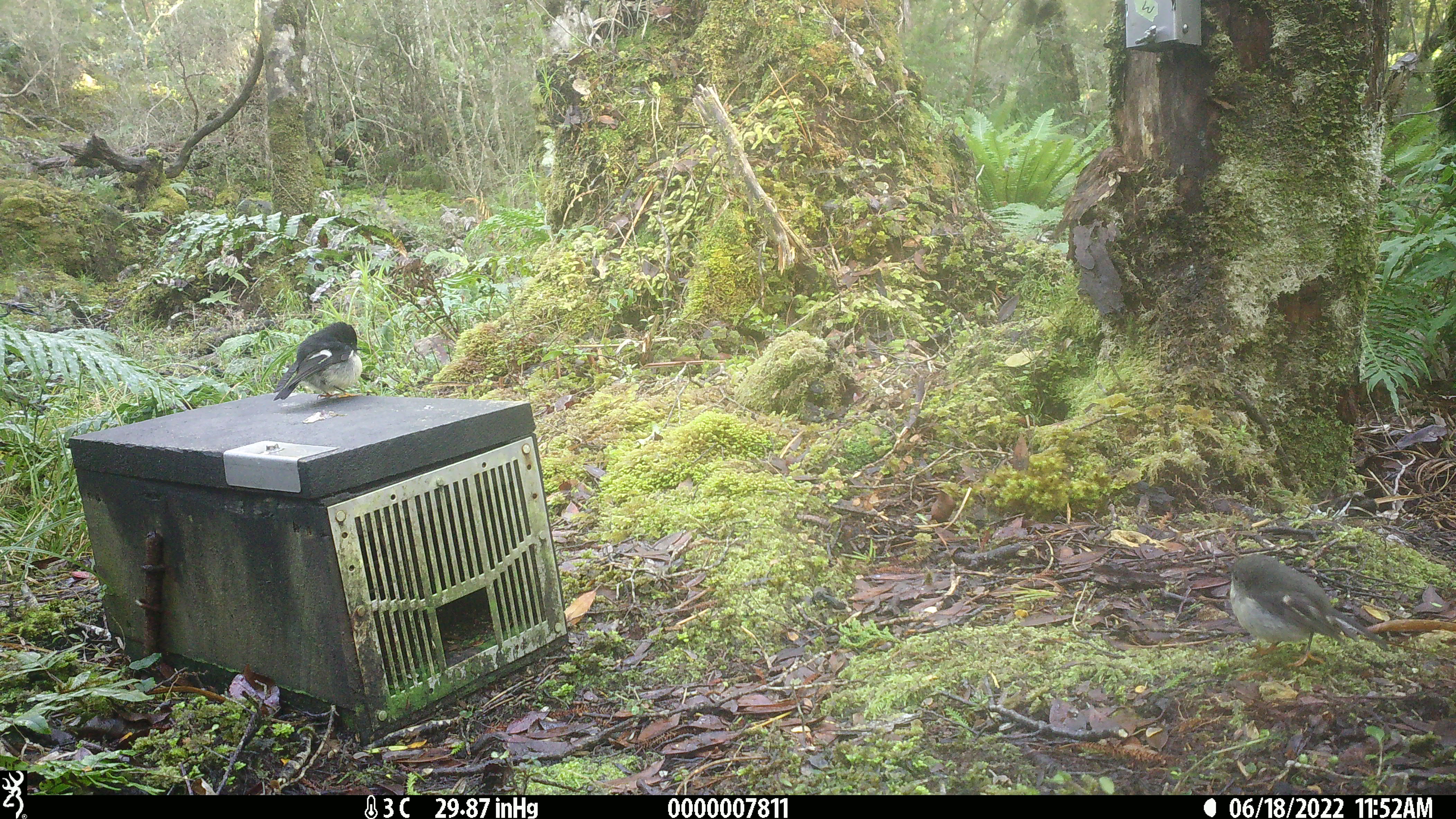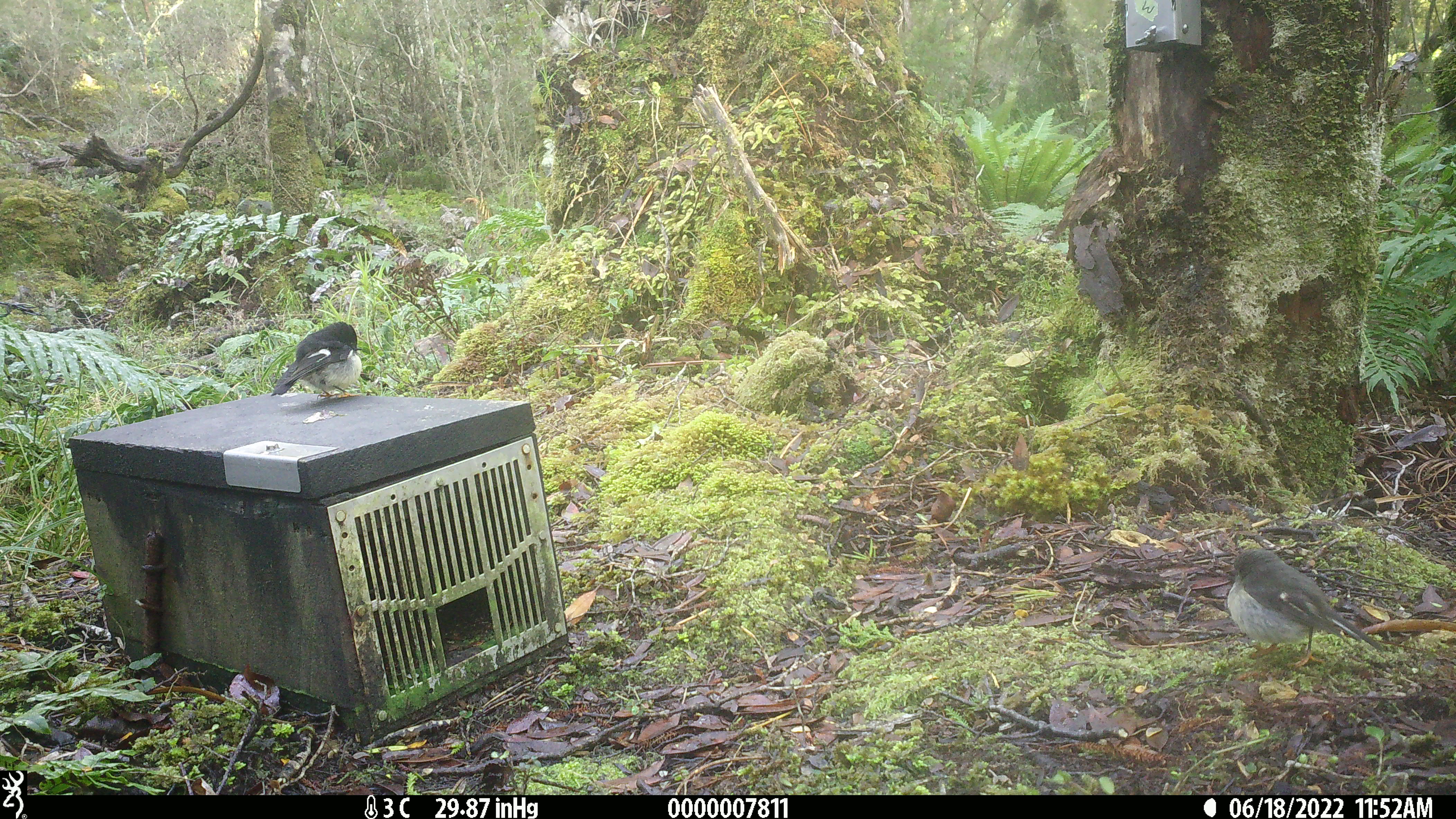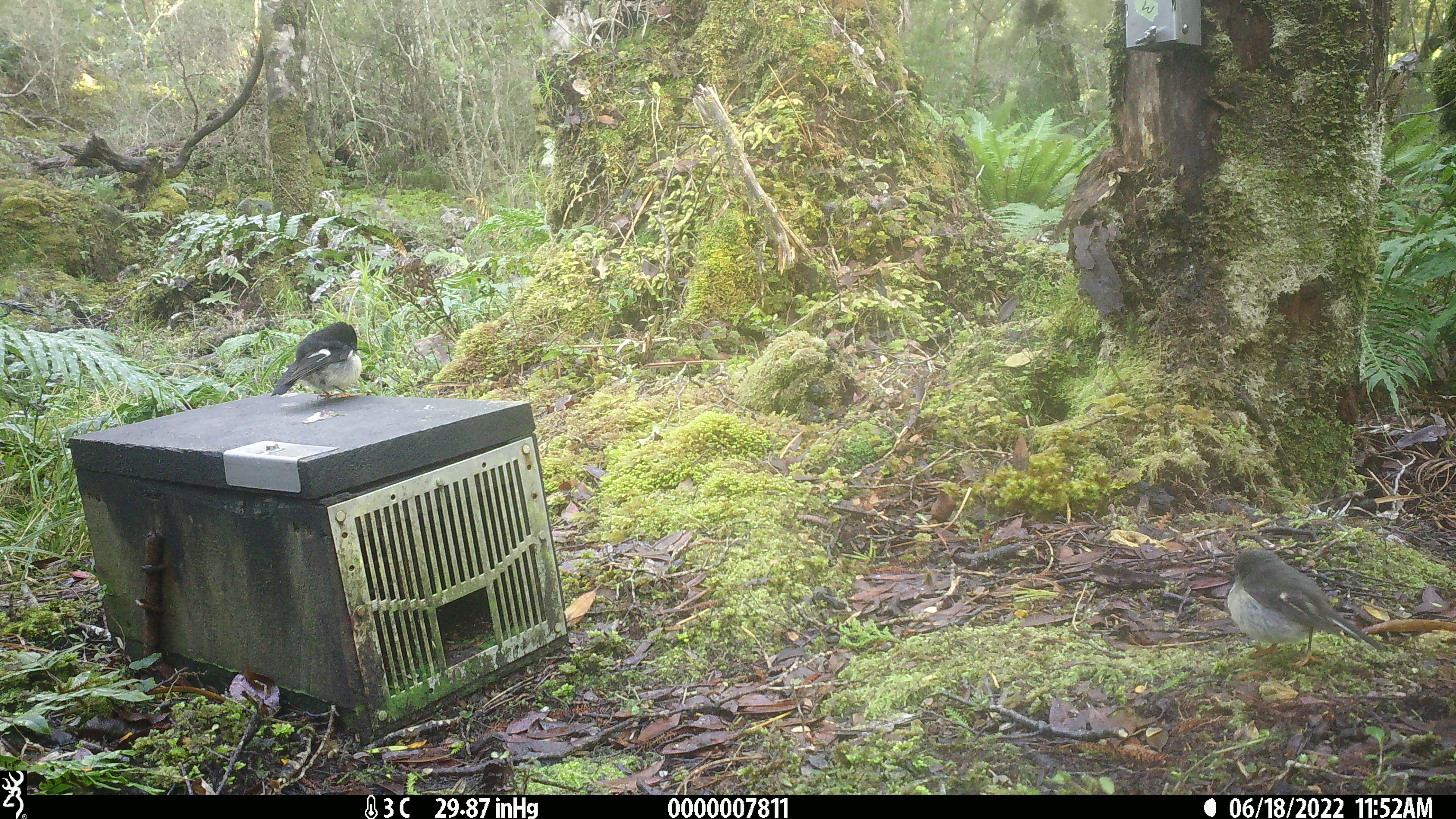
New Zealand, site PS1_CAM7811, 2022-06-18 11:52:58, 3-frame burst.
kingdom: Animalia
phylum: Chordata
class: Aves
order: Passeriformes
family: Petroicidae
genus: Petroica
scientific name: Petroica macrocephala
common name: tomtit